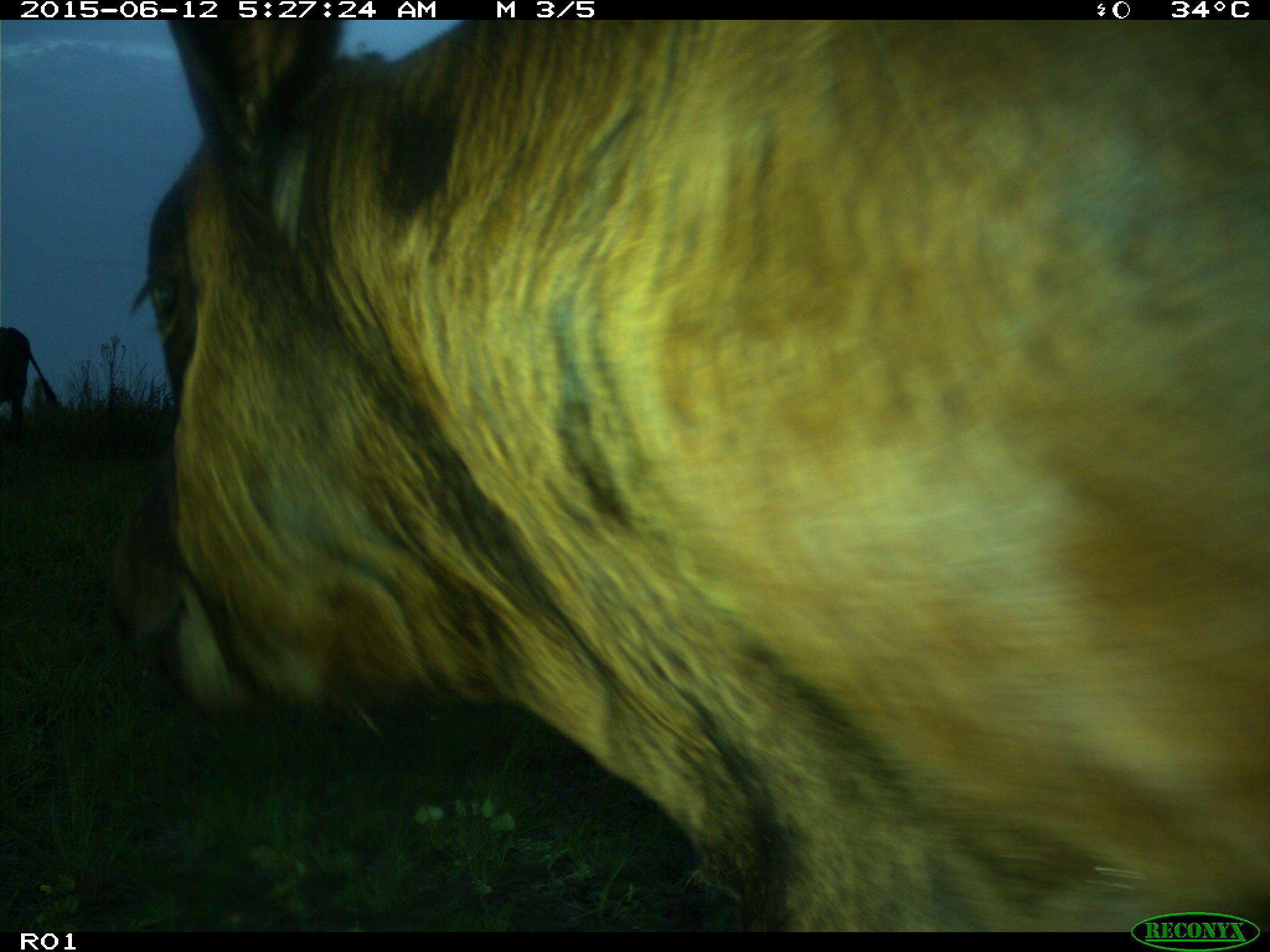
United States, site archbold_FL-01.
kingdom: Animalia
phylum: Chordata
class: Mammalia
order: Artiodactyla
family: Bovidae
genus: Bos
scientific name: Bos taurus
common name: domestic cow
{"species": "Bos taurus (domestic cow)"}